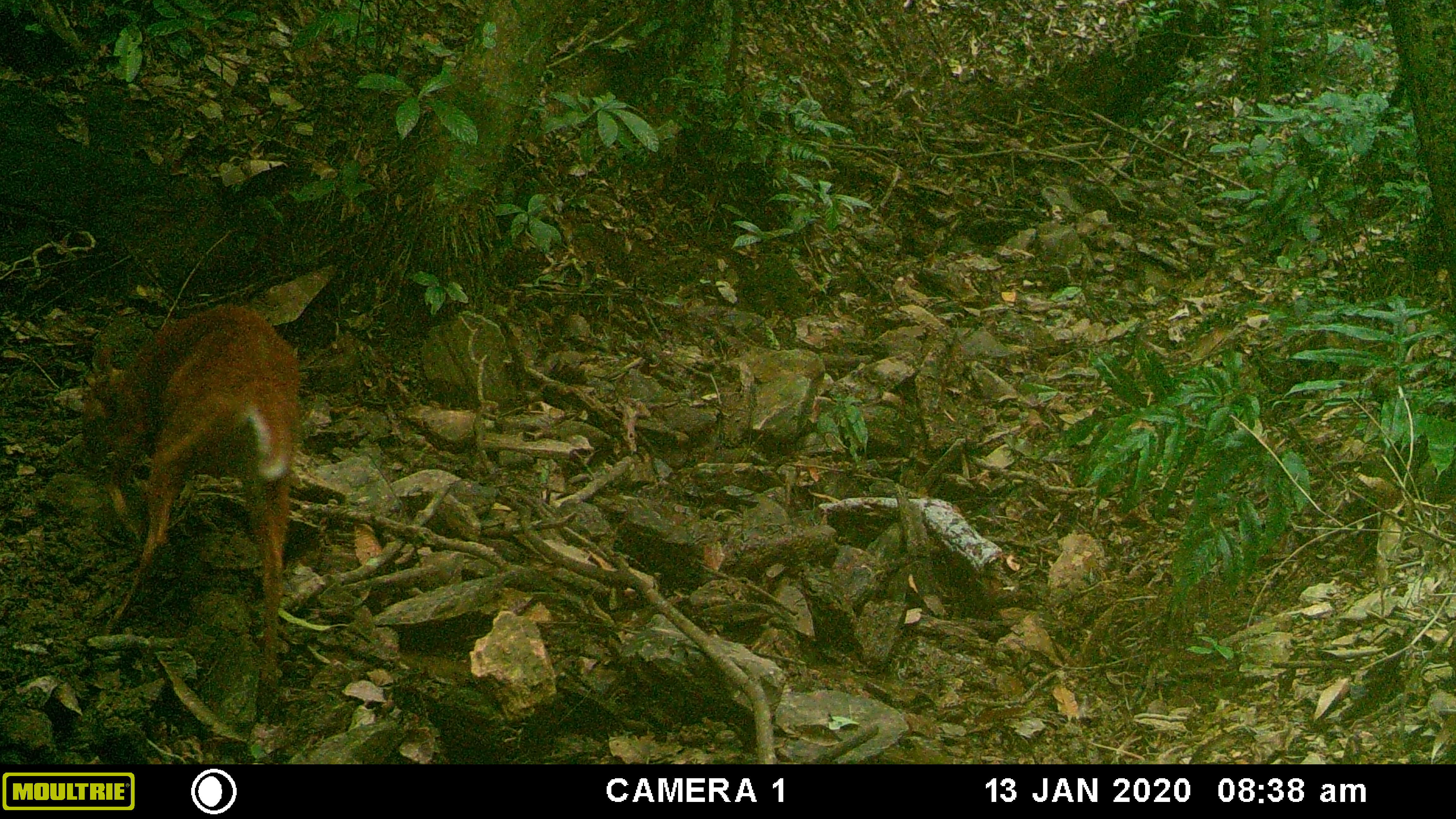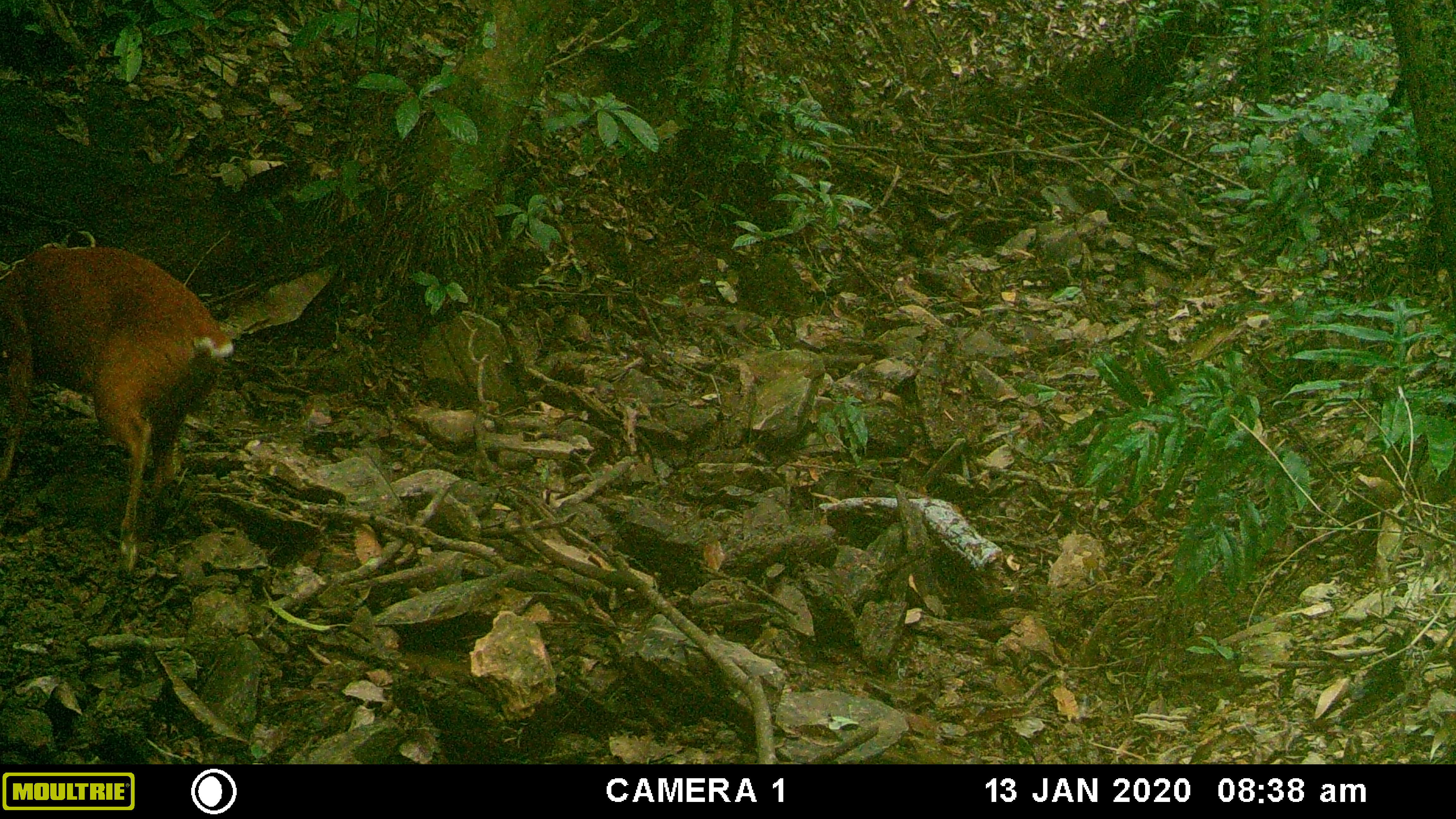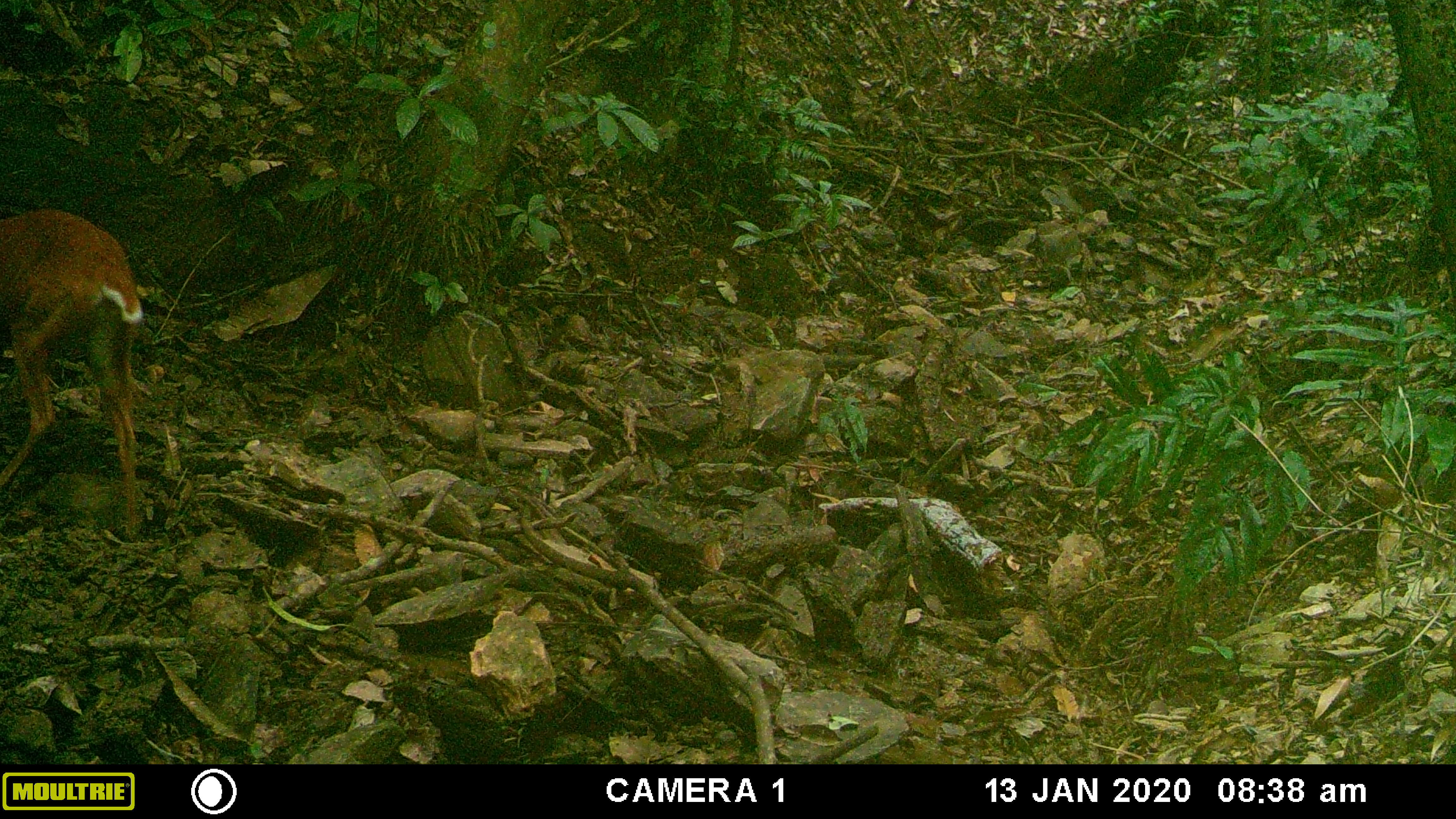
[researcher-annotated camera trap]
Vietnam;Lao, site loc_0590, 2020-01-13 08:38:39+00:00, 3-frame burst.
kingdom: Animalia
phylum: Chordata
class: Mammalia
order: Artiodactyla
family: Cervidae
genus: Muntiacus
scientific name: Muntiacus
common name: muntjacs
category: unidentified muntjac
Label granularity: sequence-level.